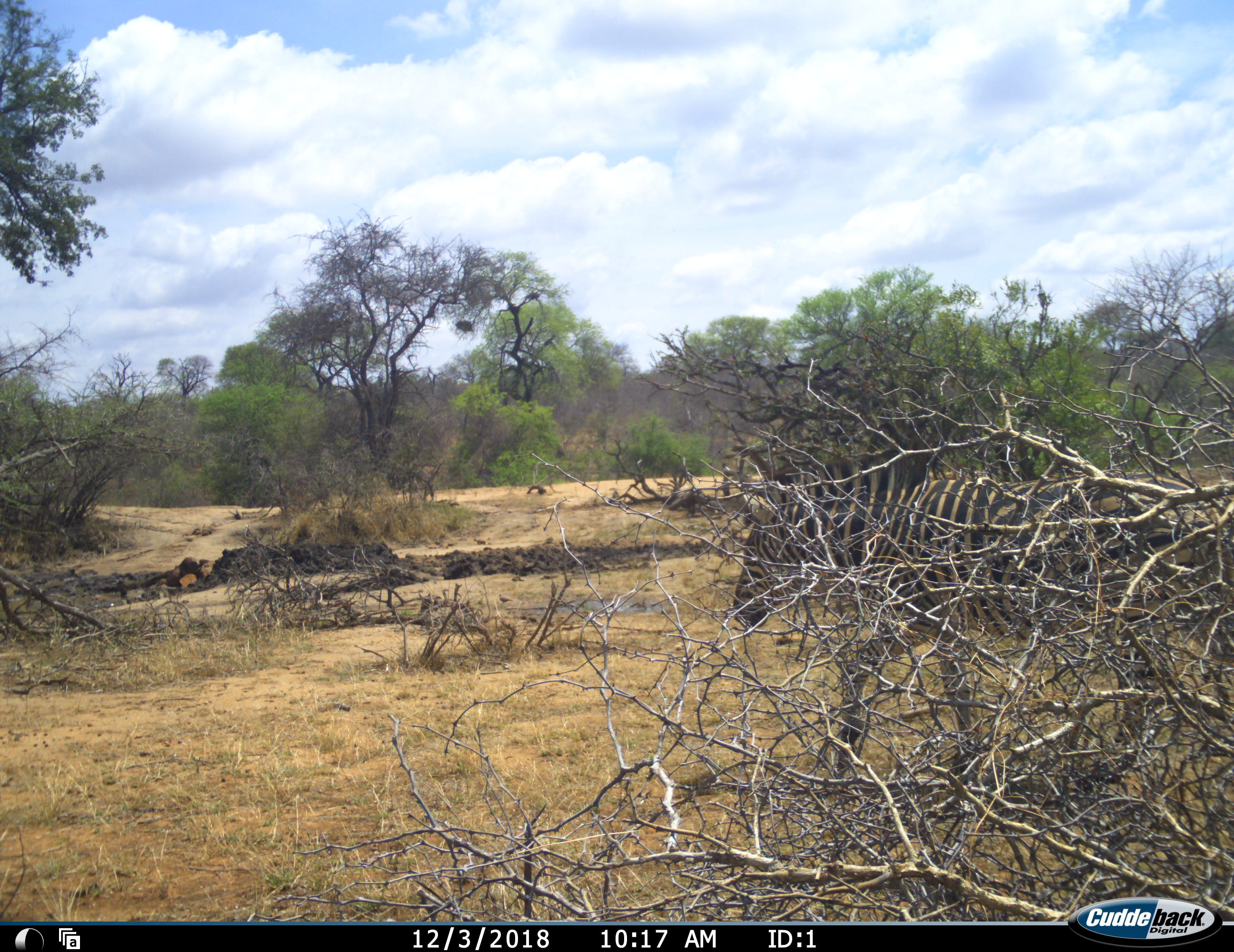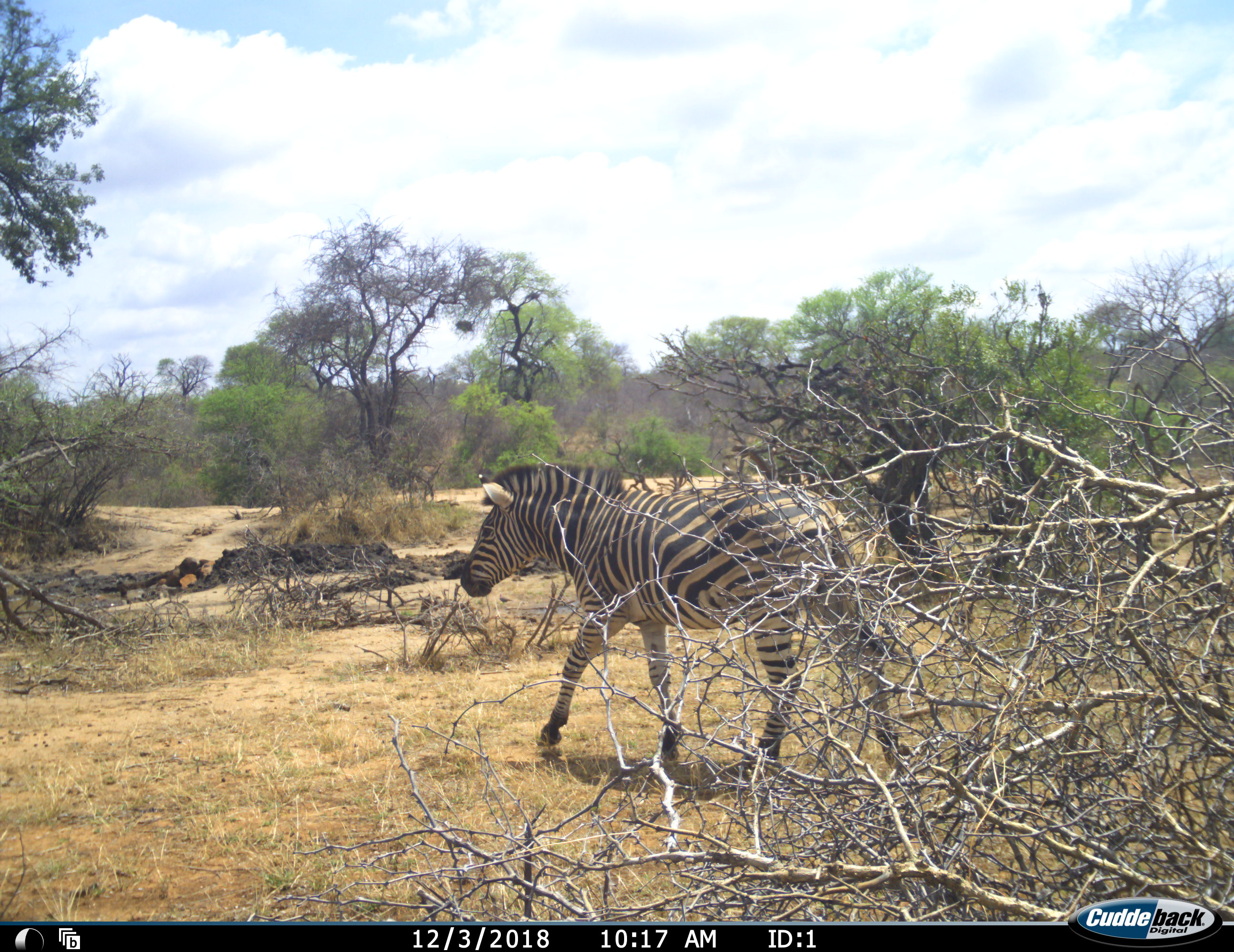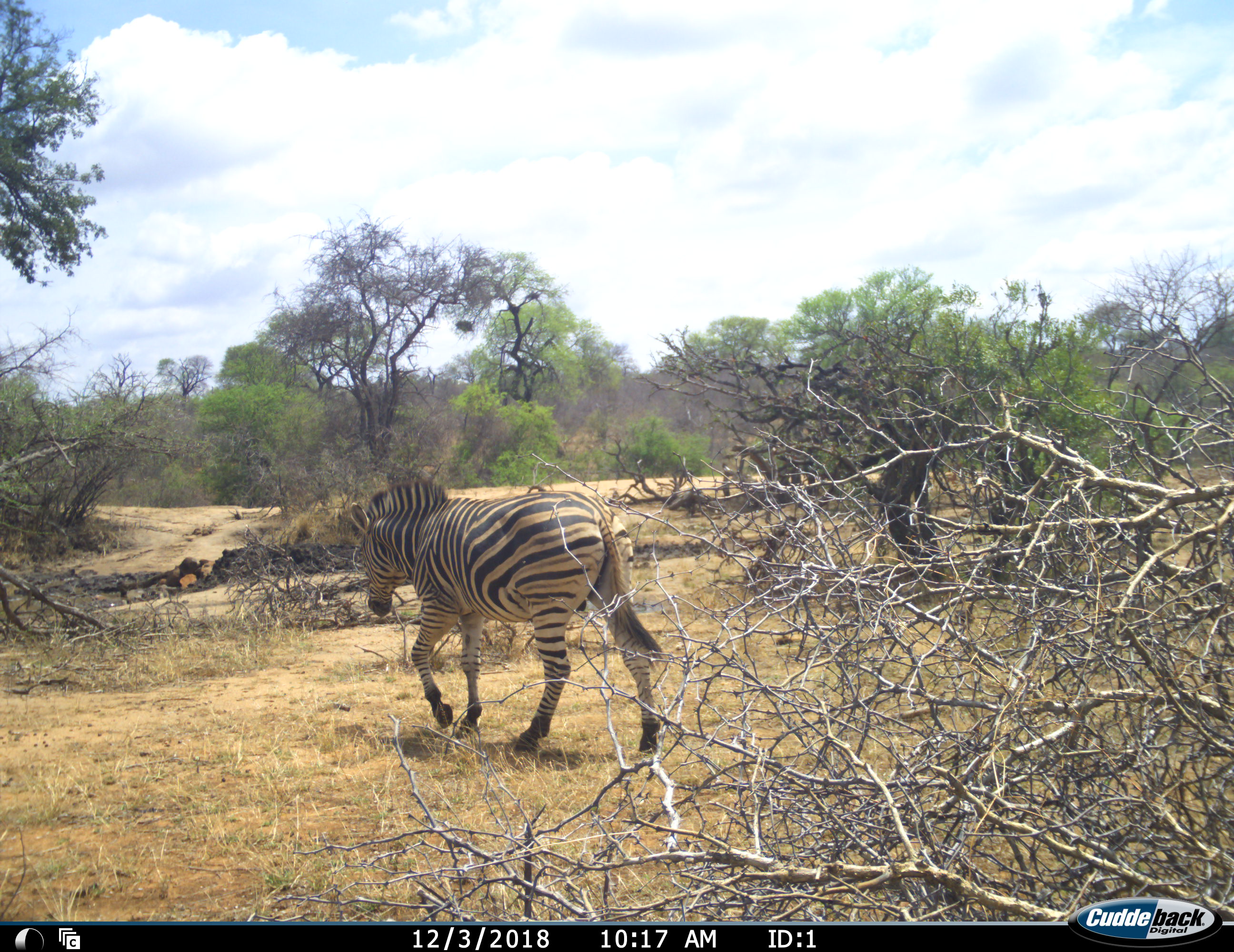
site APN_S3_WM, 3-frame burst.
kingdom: Animalia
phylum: Chordata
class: Mammalia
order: Perissodactyla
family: Equidae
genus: Equus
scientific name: Equus quagga burchellii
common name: burchell's zebra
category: zebraburchells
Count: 1.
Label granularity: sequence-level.